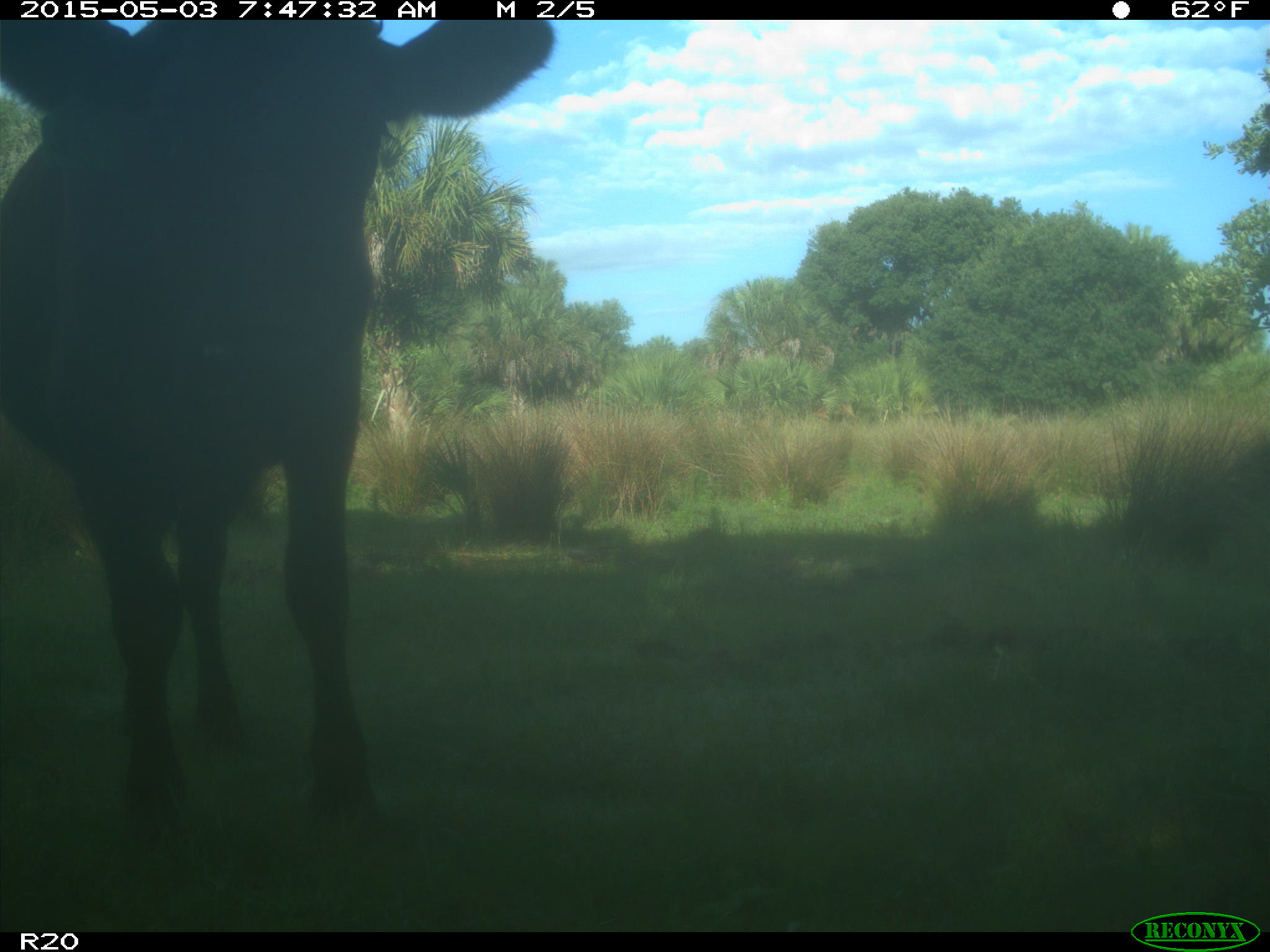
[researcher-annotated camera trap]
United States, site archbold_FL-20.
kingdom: Animalia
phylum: Chordata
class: Mammalia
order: Artiodactyla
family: Bovidae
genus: Bos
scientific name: Bos taurus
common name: domestic cow